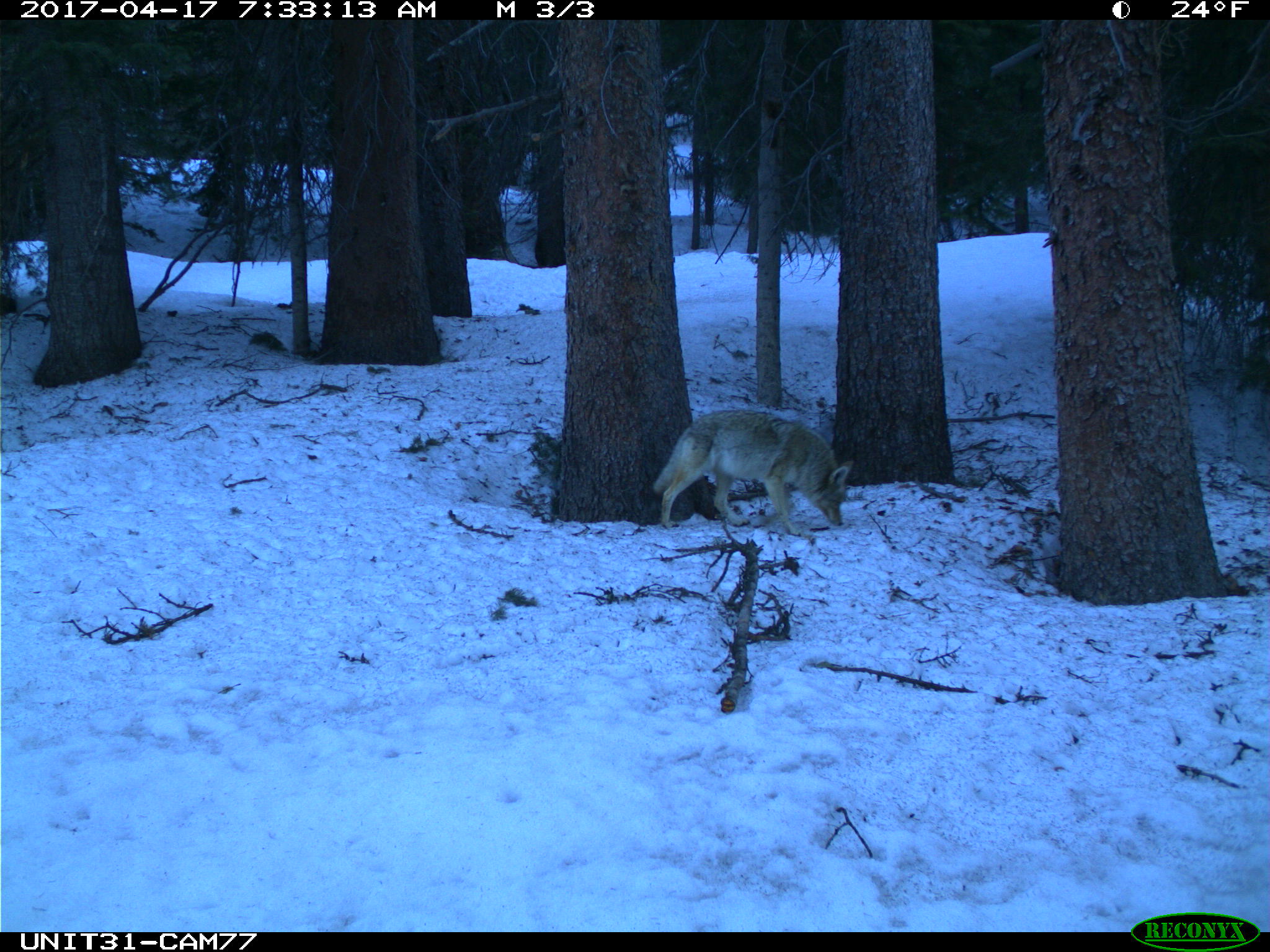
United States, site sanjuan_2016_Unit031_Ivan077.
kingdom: Animalia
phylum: Chordata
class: Mammalia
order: Carnivora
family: Canidae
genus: Canis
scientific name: Canis latrans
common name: coyote